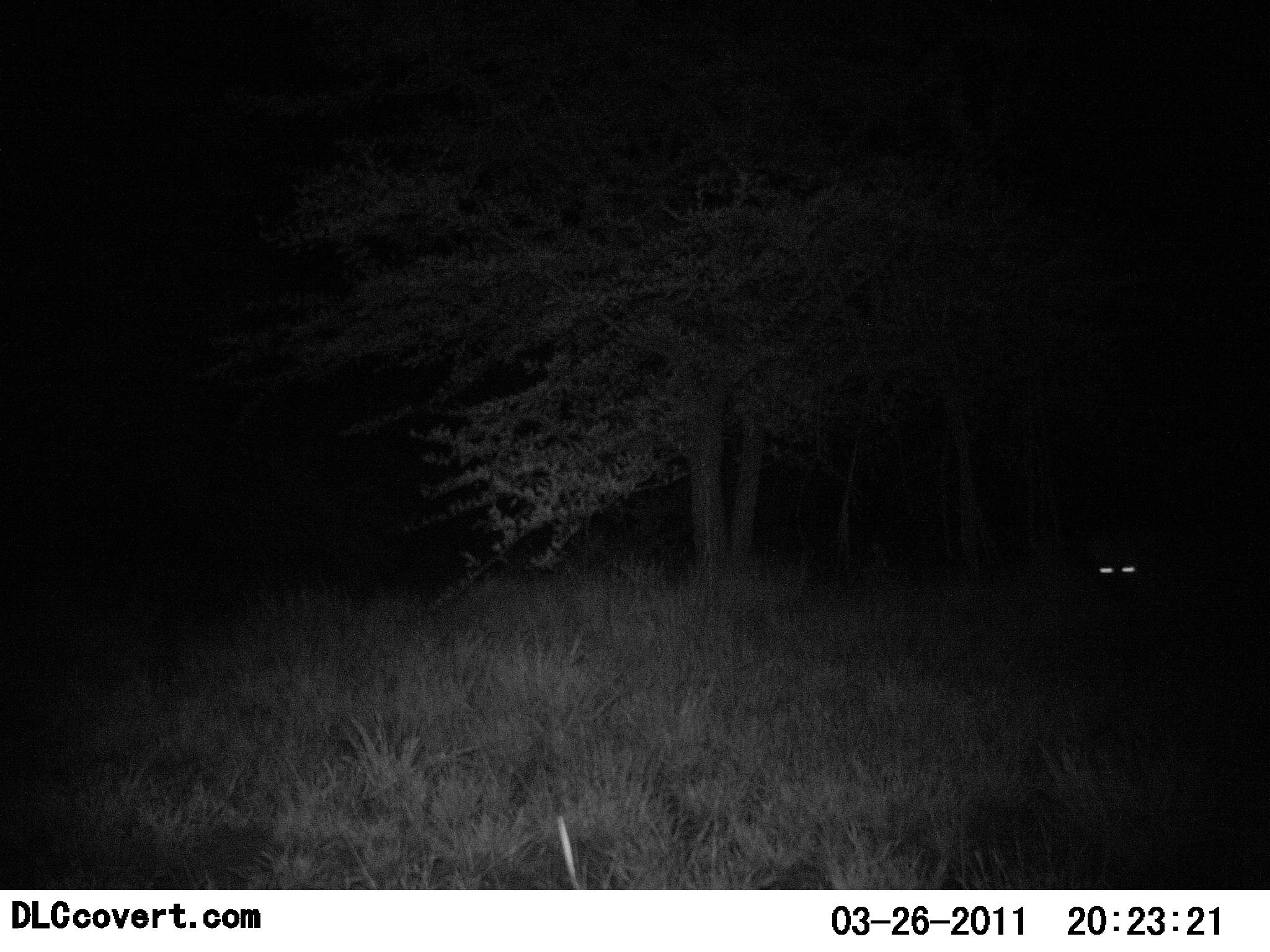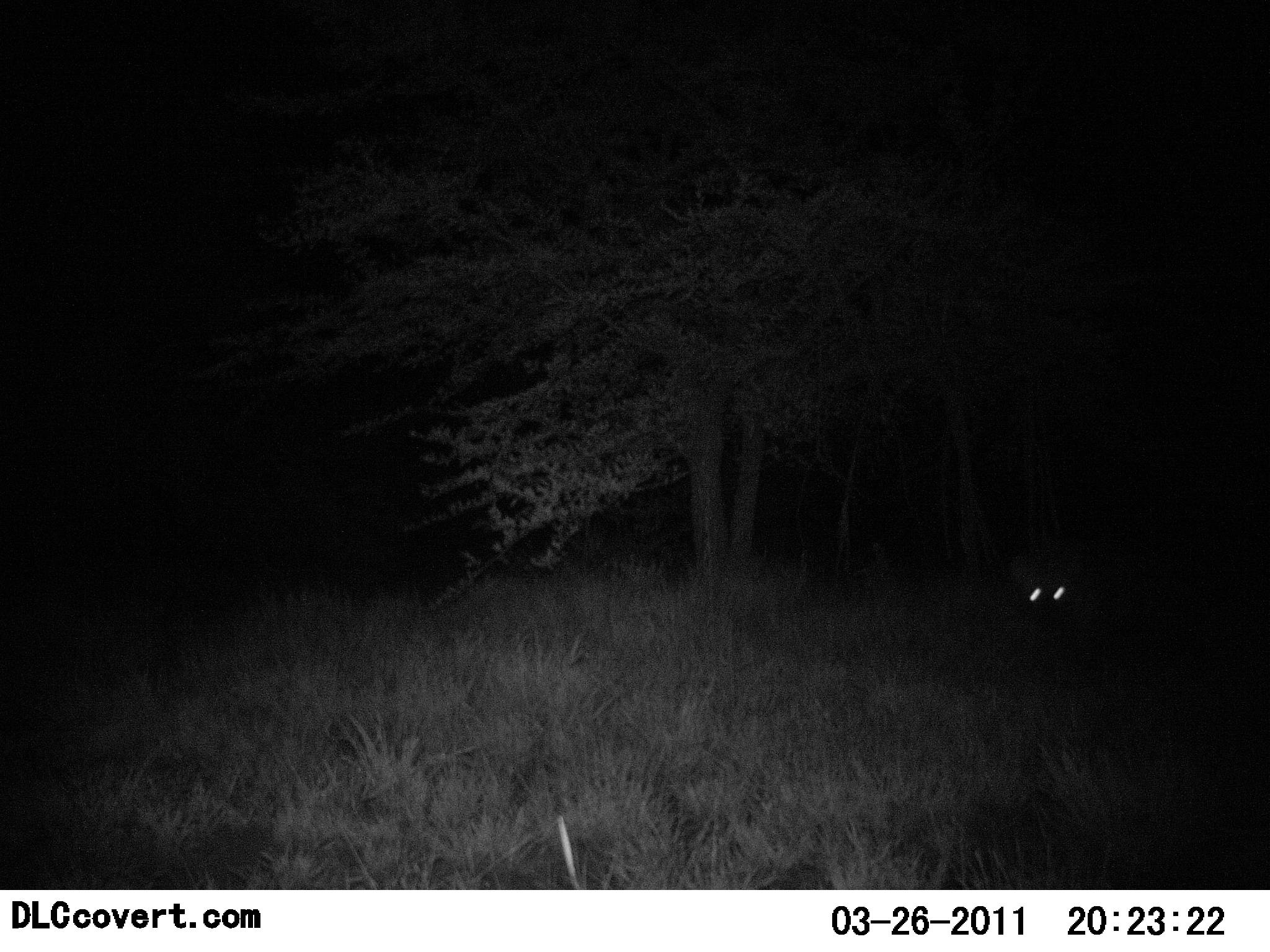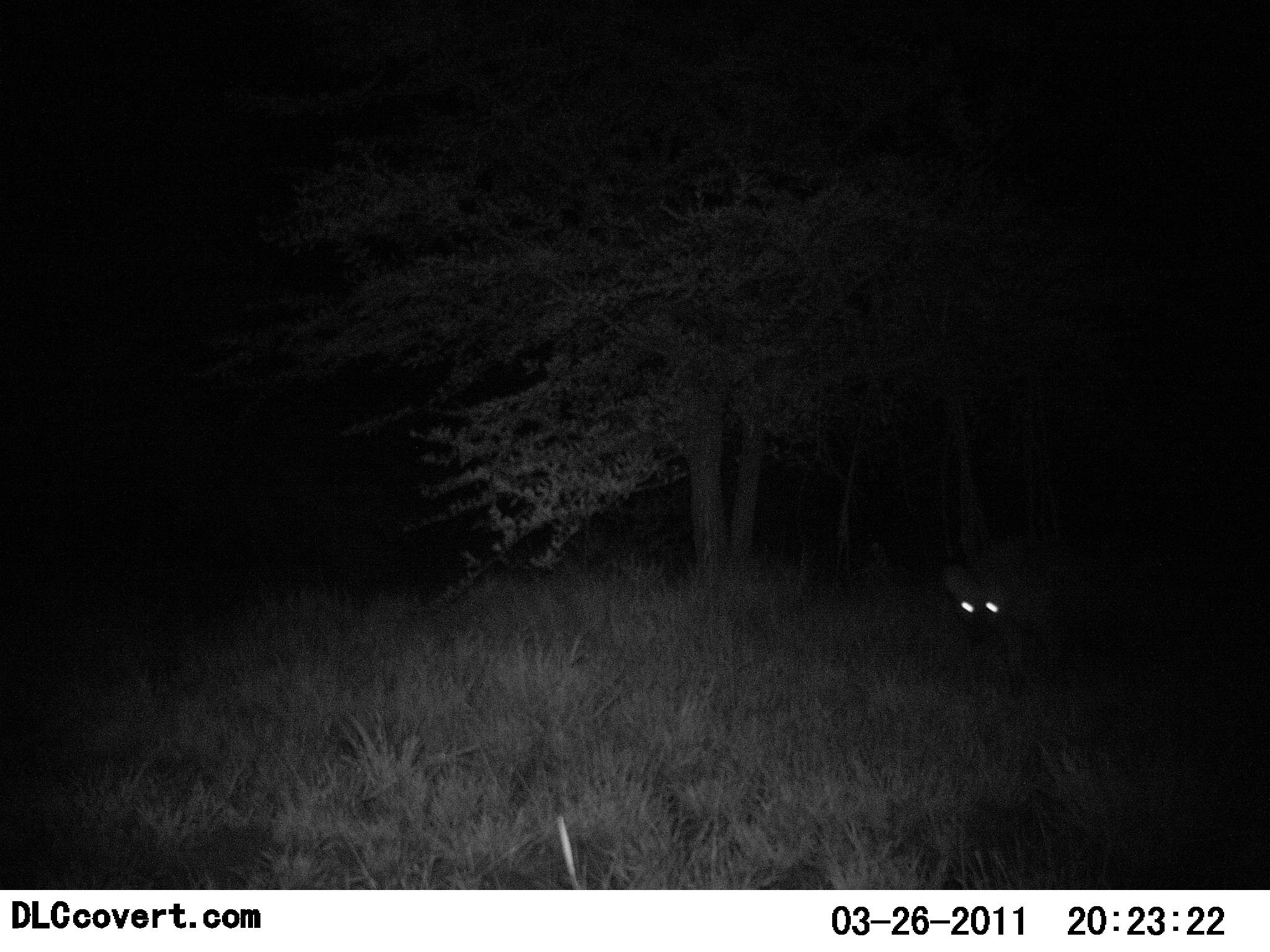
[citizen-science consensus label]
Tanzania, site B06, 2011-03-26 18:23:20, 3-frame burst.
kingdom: Animalia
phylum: Chordata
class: Mammalia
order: Carnivora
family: Hyaenidae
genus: Crocuta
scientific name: Crocuta crocuta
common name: spotted hyena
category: hyenaspotted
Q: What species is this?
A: Hyenaspotted (spotted hyena) (Crocuta crocuta).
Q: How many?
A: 1.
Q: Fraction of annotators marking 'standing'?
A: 10%.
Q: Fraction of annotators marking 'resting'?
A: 0%.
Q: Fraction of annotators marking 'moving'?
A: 90%.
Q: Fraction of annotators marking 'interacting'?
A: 0%.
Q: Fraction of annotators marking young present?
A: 0%.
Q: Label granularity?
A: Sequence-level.